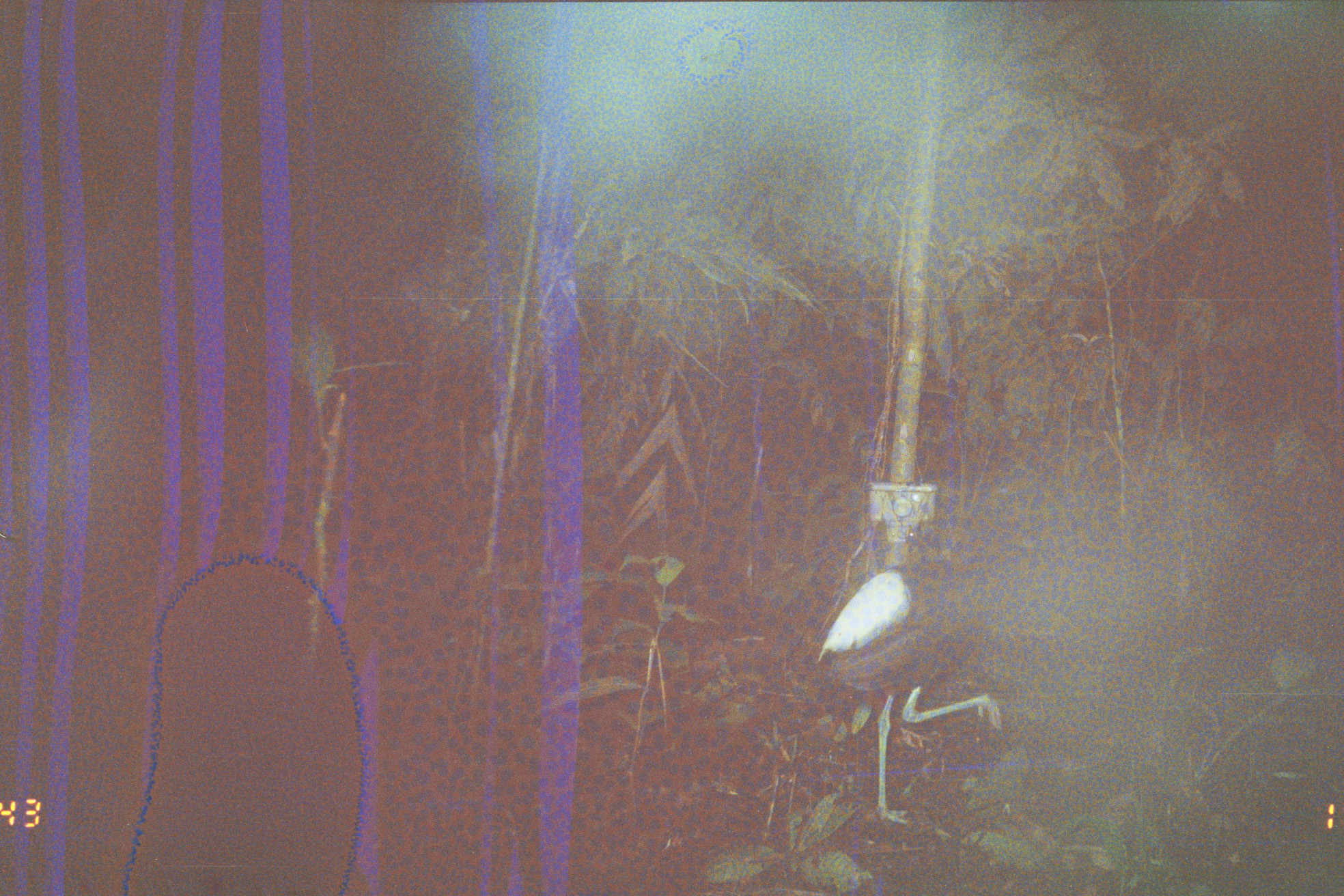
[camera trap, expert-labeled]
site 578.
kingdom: Animalia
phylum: Chordata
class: Aves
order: Gruiformes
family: Psophiidae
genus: Psophia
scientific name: Psophia leucoptera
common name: pale-winged trumpeter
Psophia leucoptera (pale-winged trumpeter).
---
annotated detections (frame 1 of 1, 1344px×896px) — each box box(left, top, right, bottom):
psophia leucoptera: box(815, 520, 1005, 827)